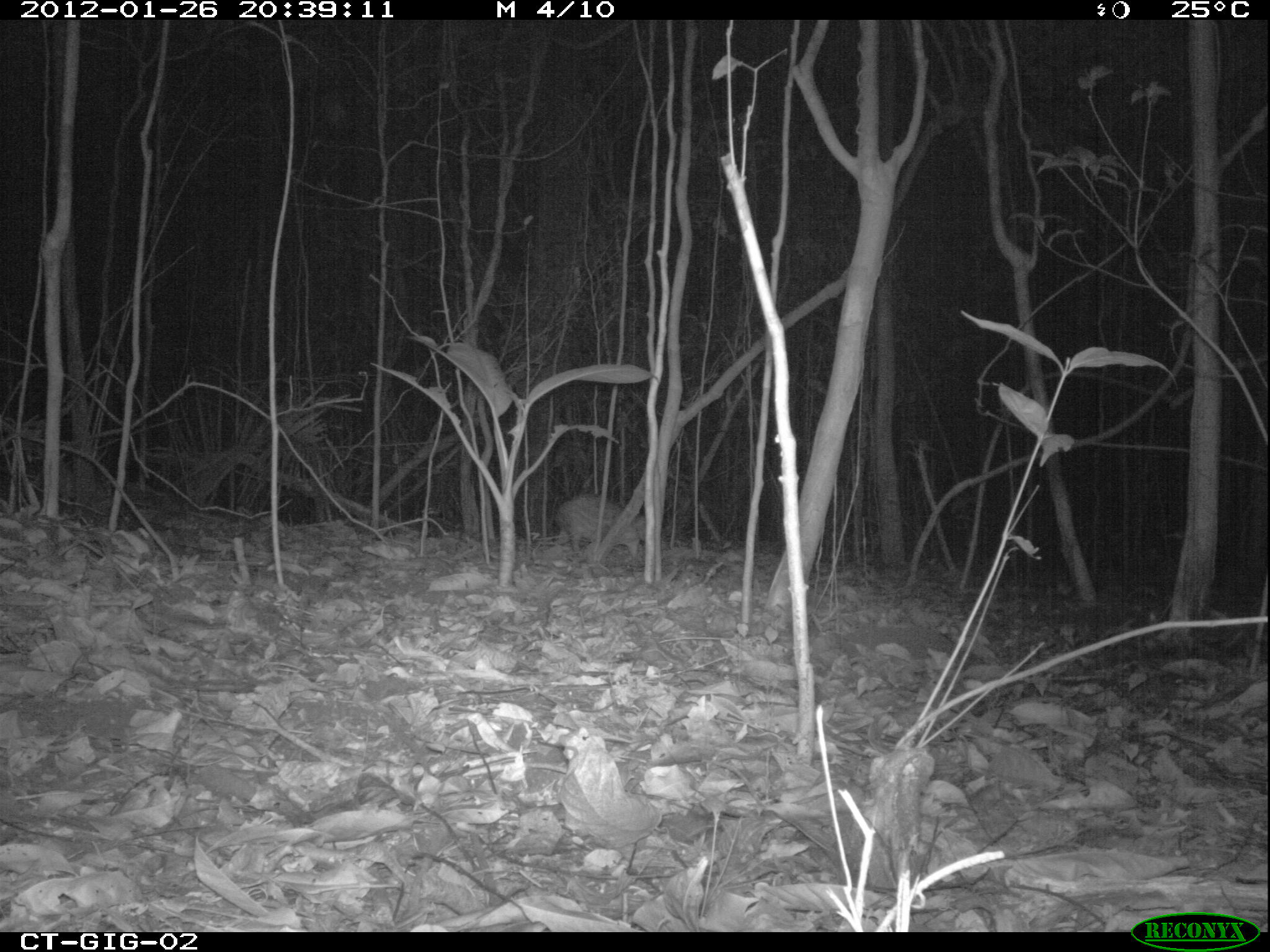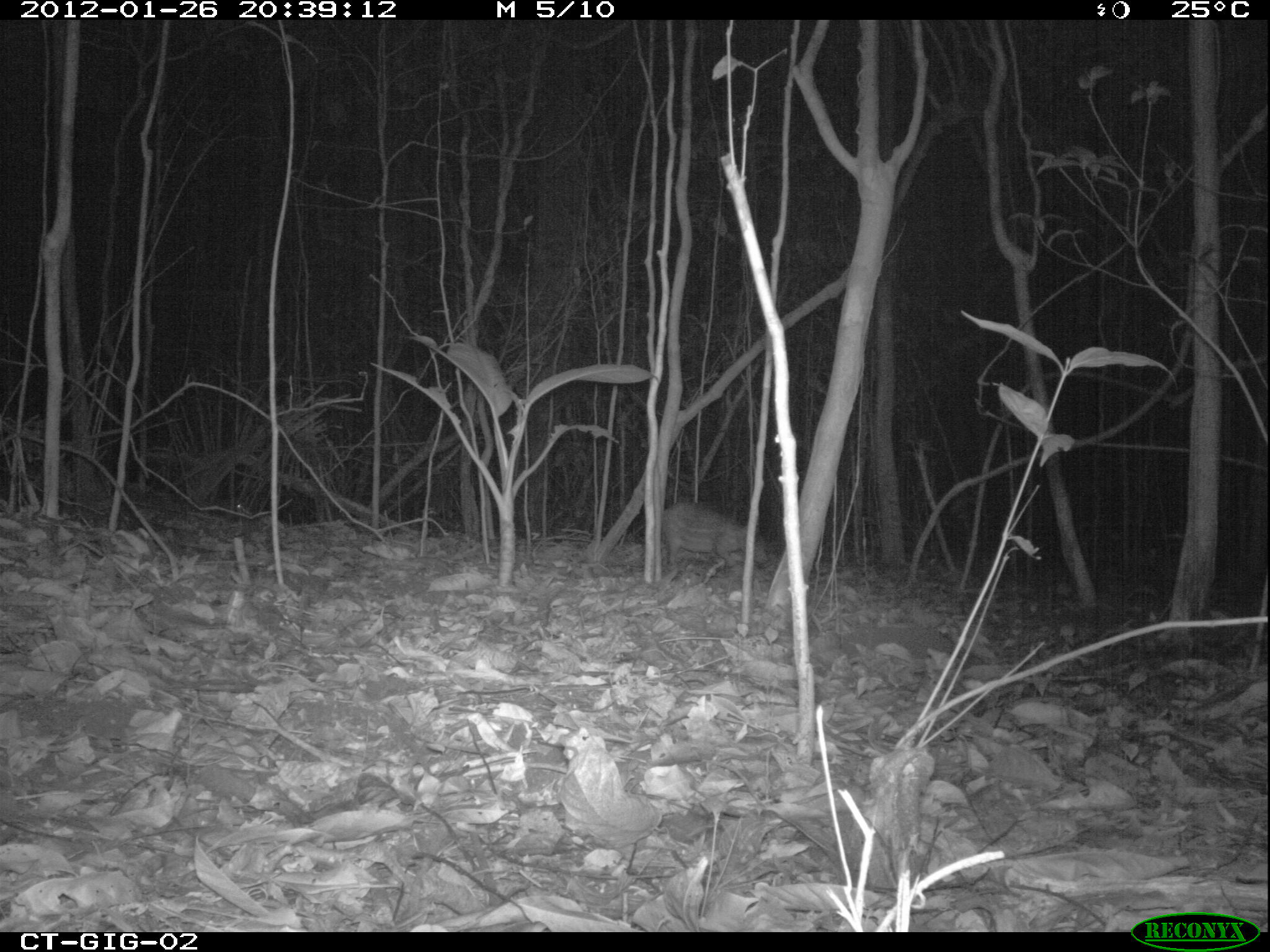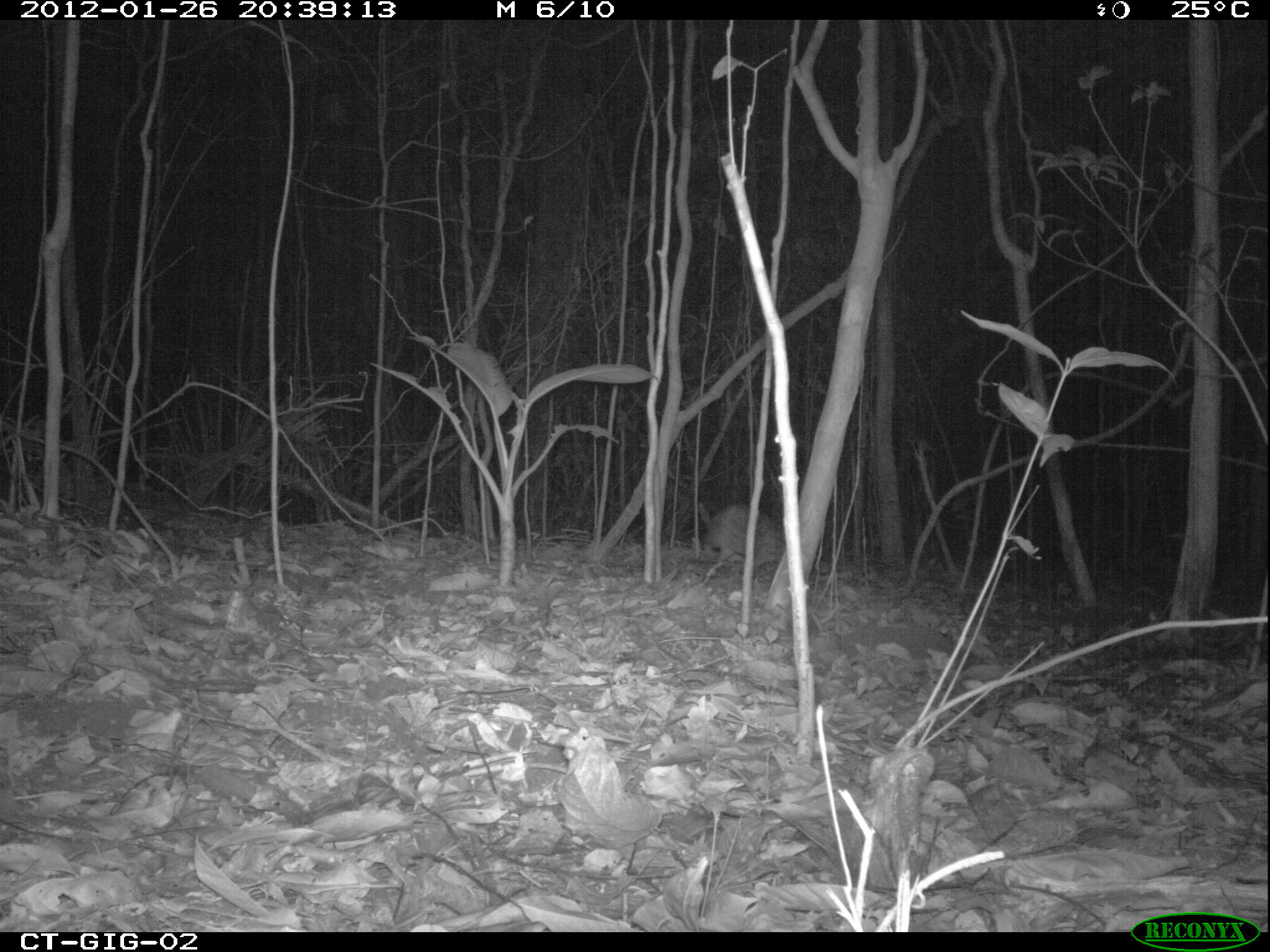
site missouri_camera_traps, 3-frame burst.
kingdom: Animalia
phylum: Chordata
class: Mammalia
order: Rodentia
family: Cuniculidae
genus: Cuniculus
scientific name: Cuniculus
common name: paca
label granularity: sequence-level